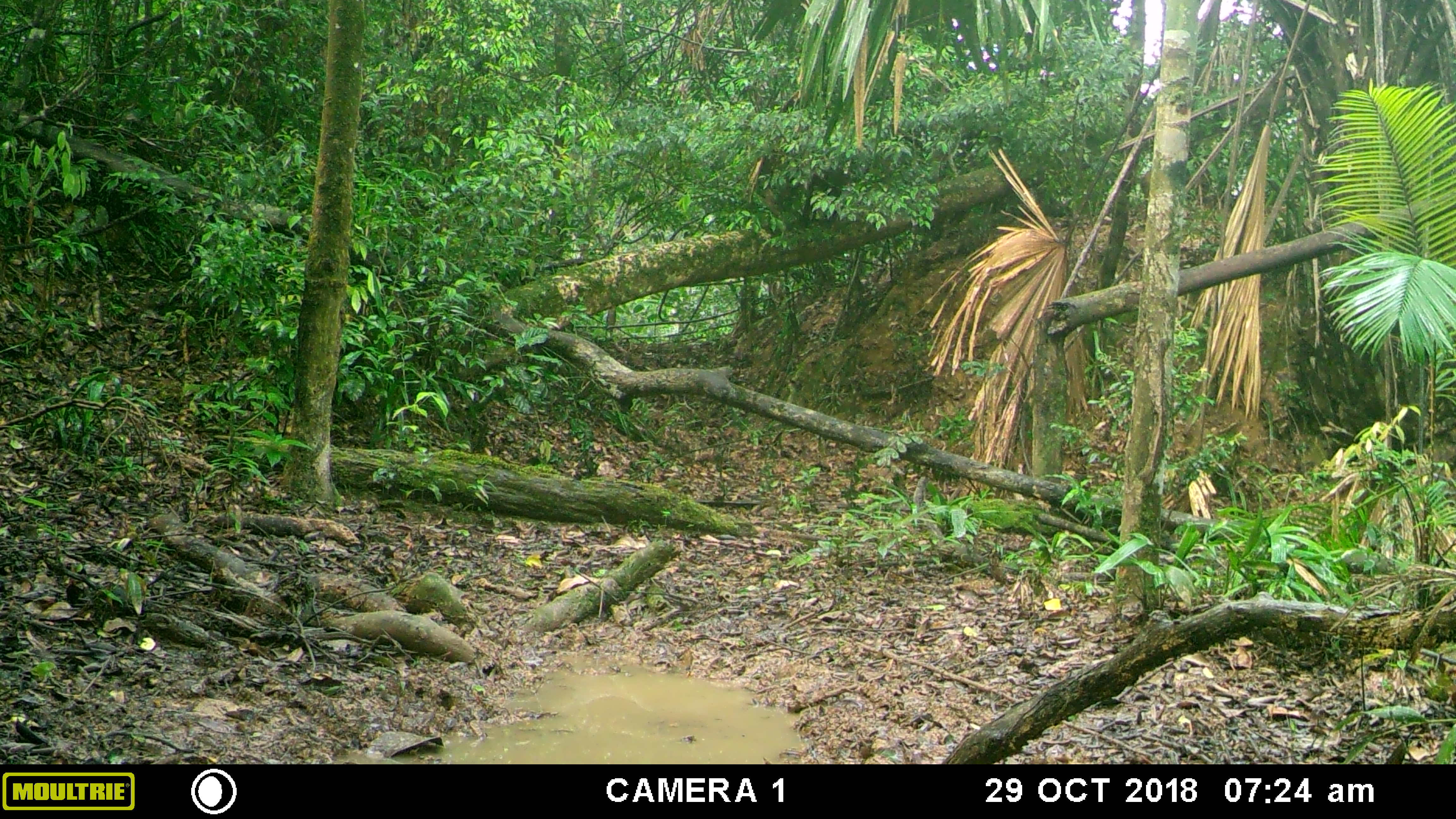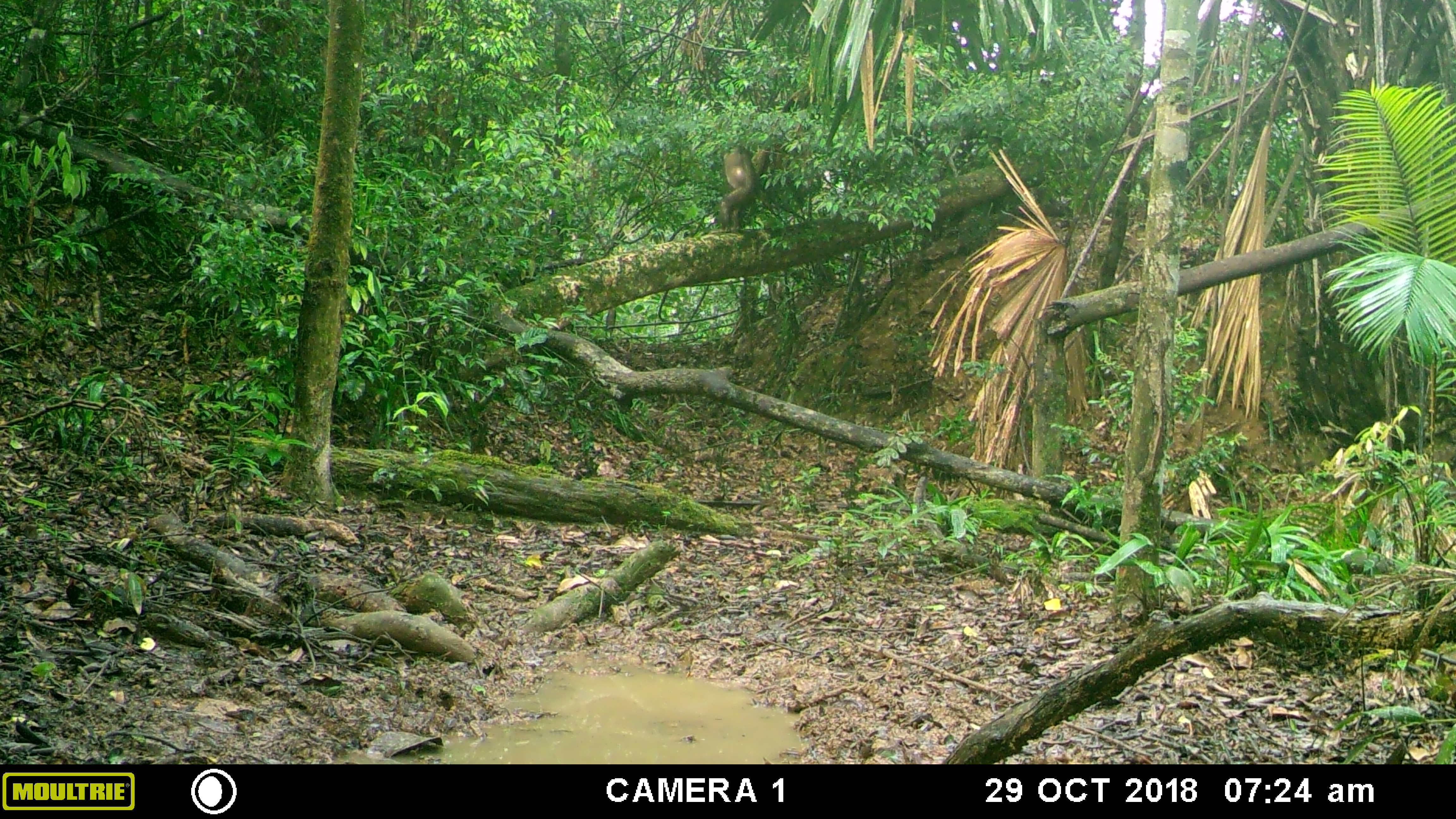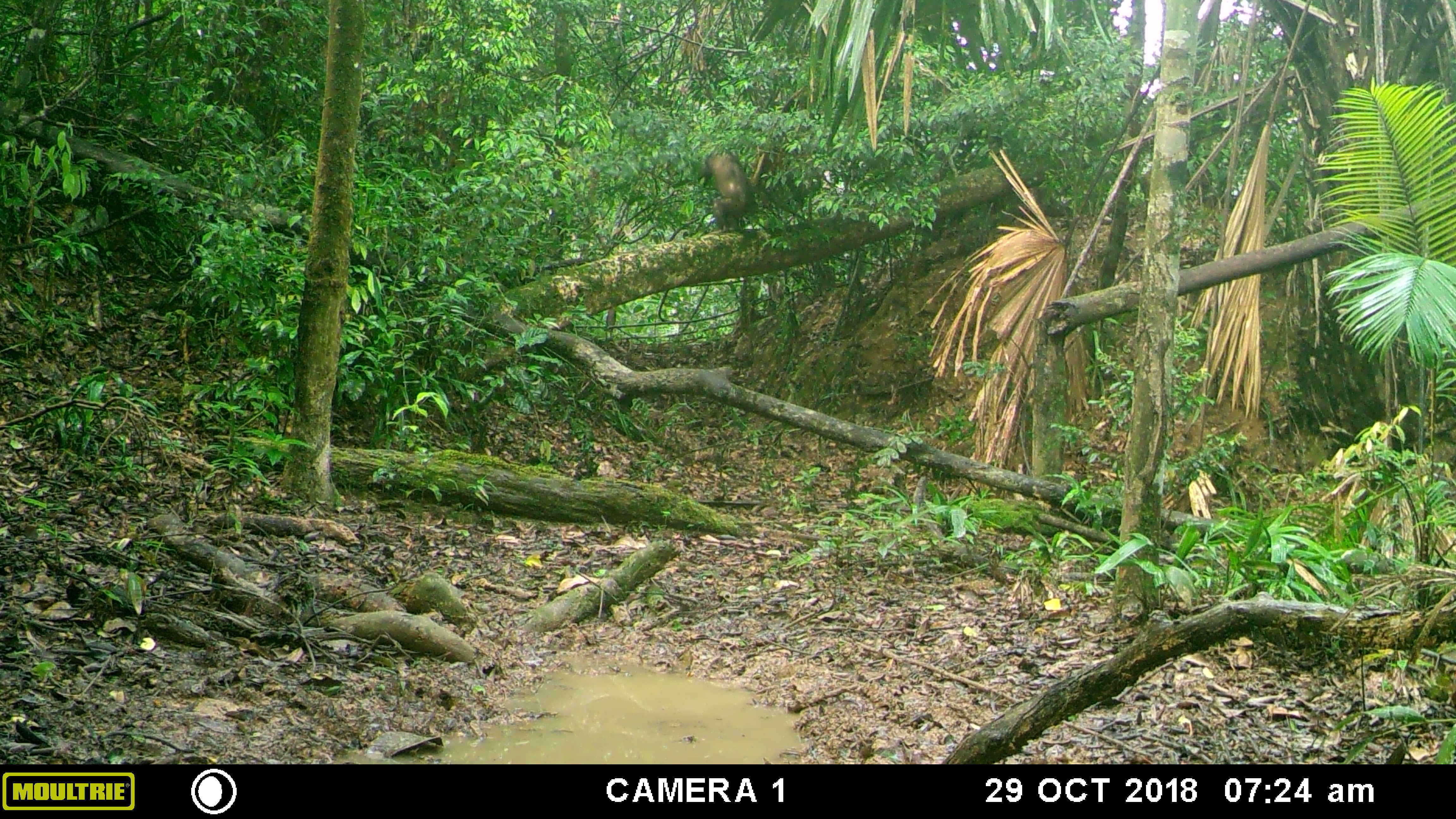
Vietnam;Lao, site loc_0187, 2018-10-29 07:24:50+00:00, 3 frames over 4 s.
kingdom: Animalia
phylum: Chordata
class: Mammalia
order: Primates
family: Cercopithecidae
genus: Macaca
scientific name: Macaca arctoides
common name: stump-tailed macaque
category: stump tailed macaque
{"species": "stump tailed macaque (stump-tailed macaque) (Macaca arctoides)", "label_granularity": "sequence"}